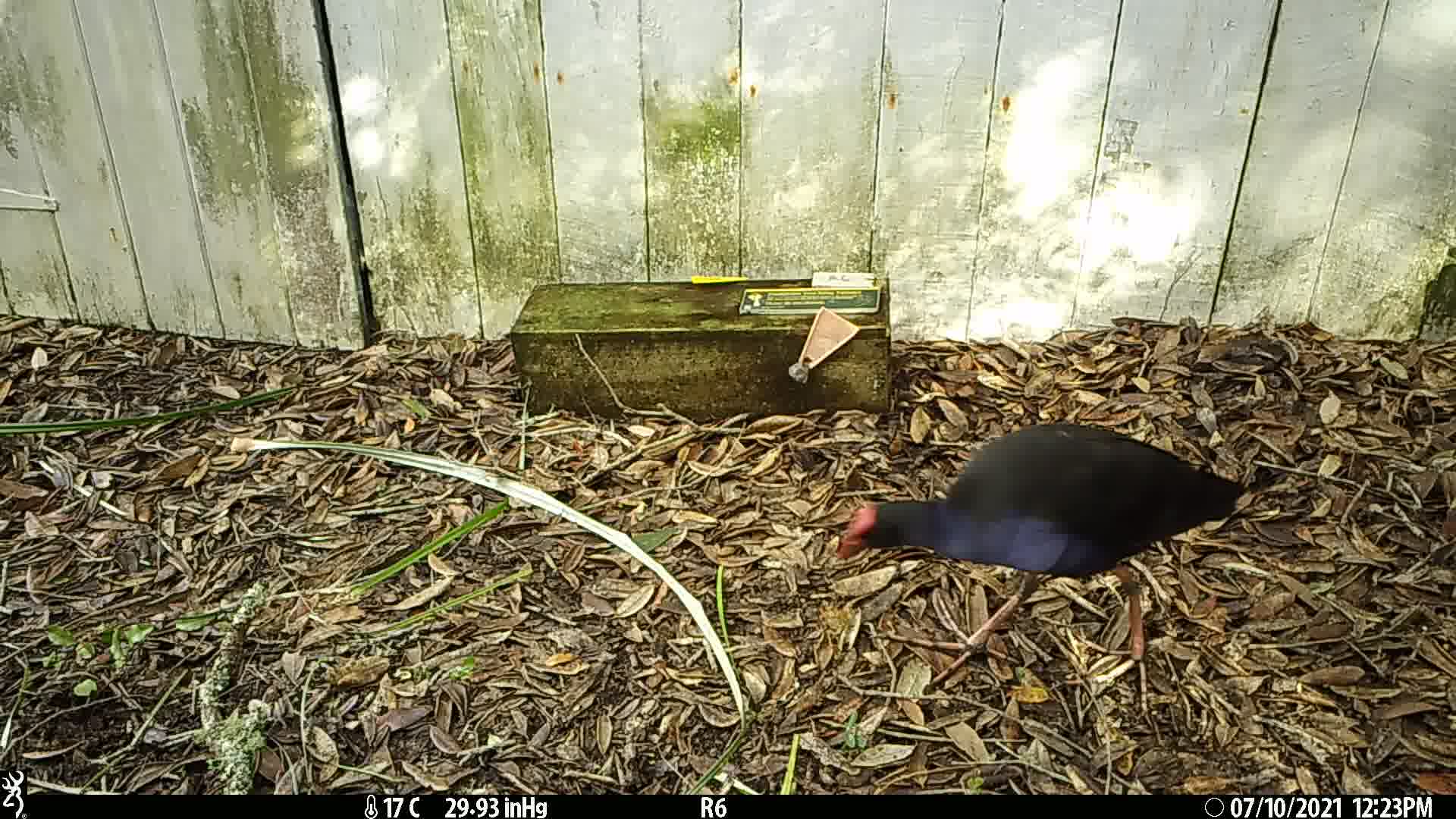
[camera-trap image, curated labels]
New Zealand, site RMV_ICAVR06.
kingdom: Animalia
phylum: Chordata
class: Aves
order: Gruiformes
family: Rallidae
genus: Porphyrio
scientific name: Porphyrio melanotus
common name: australasian swamphen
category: pukeko